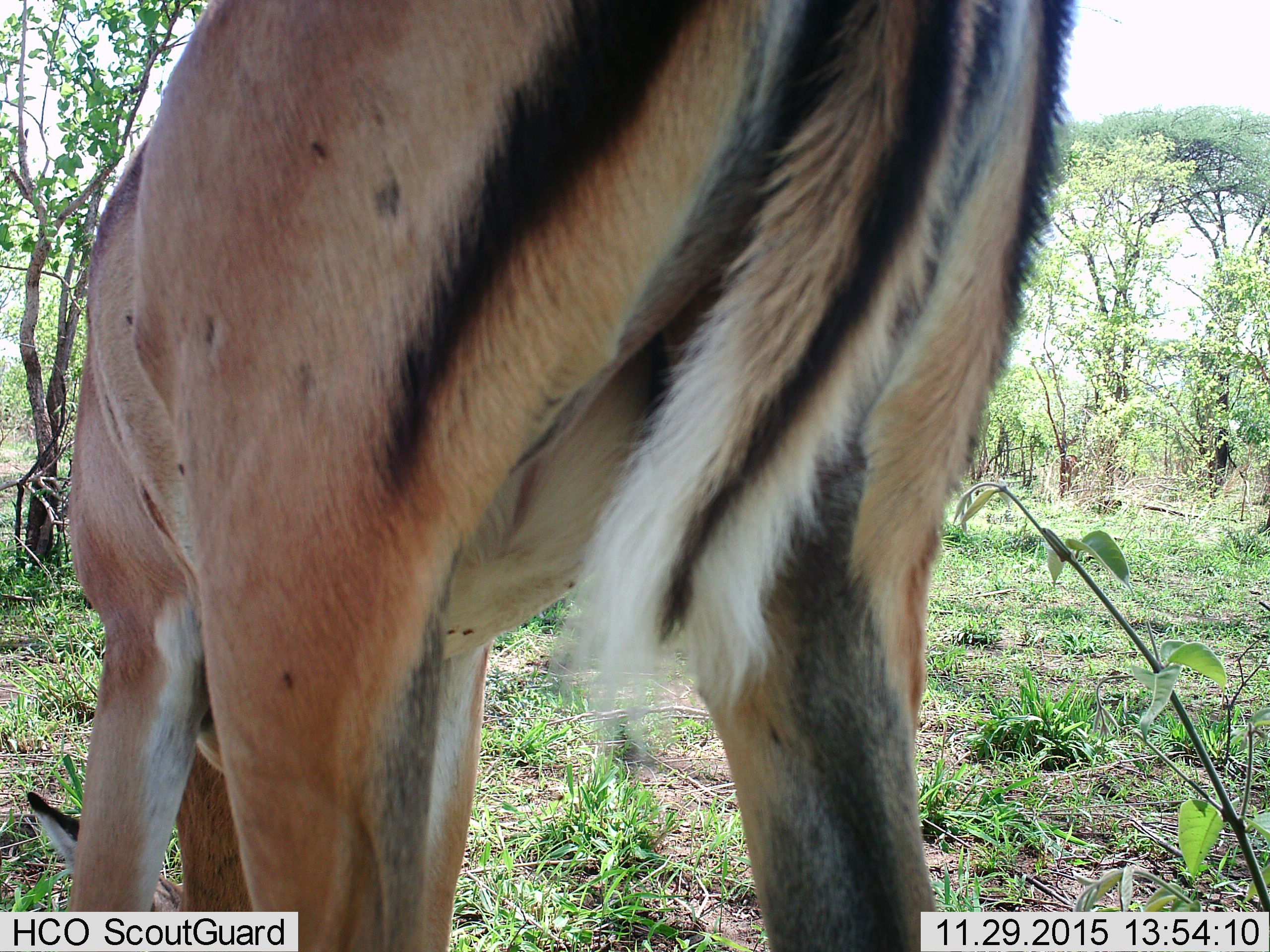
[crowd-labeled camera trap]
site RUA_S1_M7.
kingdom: Animalia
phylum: Chordata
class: Mammalia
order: Artiodactyla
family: Bovidae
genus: Aepyceros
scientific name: Aepyceros melampus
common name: impala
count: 1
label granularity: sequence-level